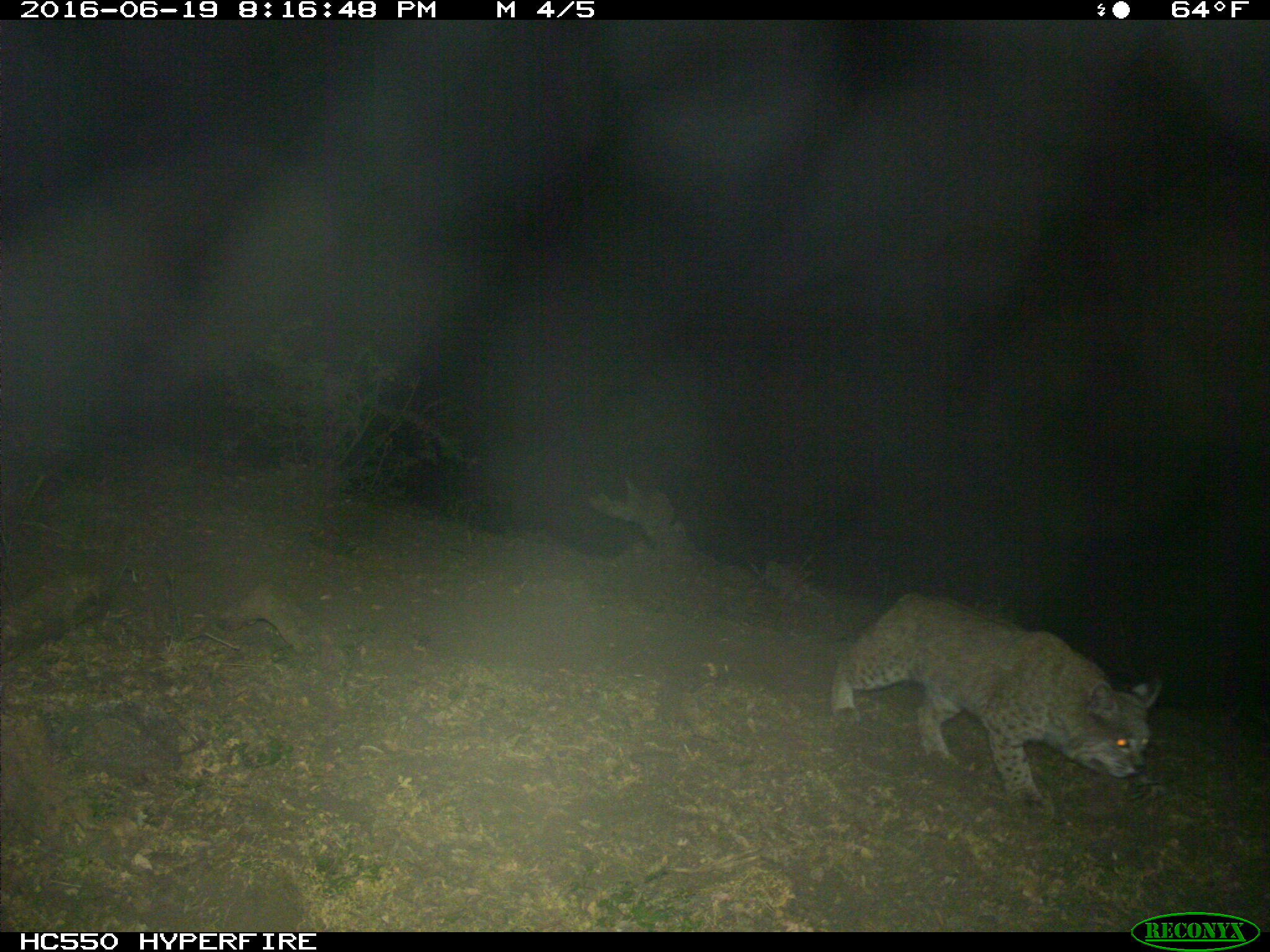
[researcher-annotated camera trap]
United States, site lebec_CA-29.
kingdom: Animalia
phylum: Chordata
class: Mammalia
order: Carnivora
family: Felidae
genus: Lynx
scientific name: Lynx rufus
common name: bobcat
Lynx rufus (bobcat).